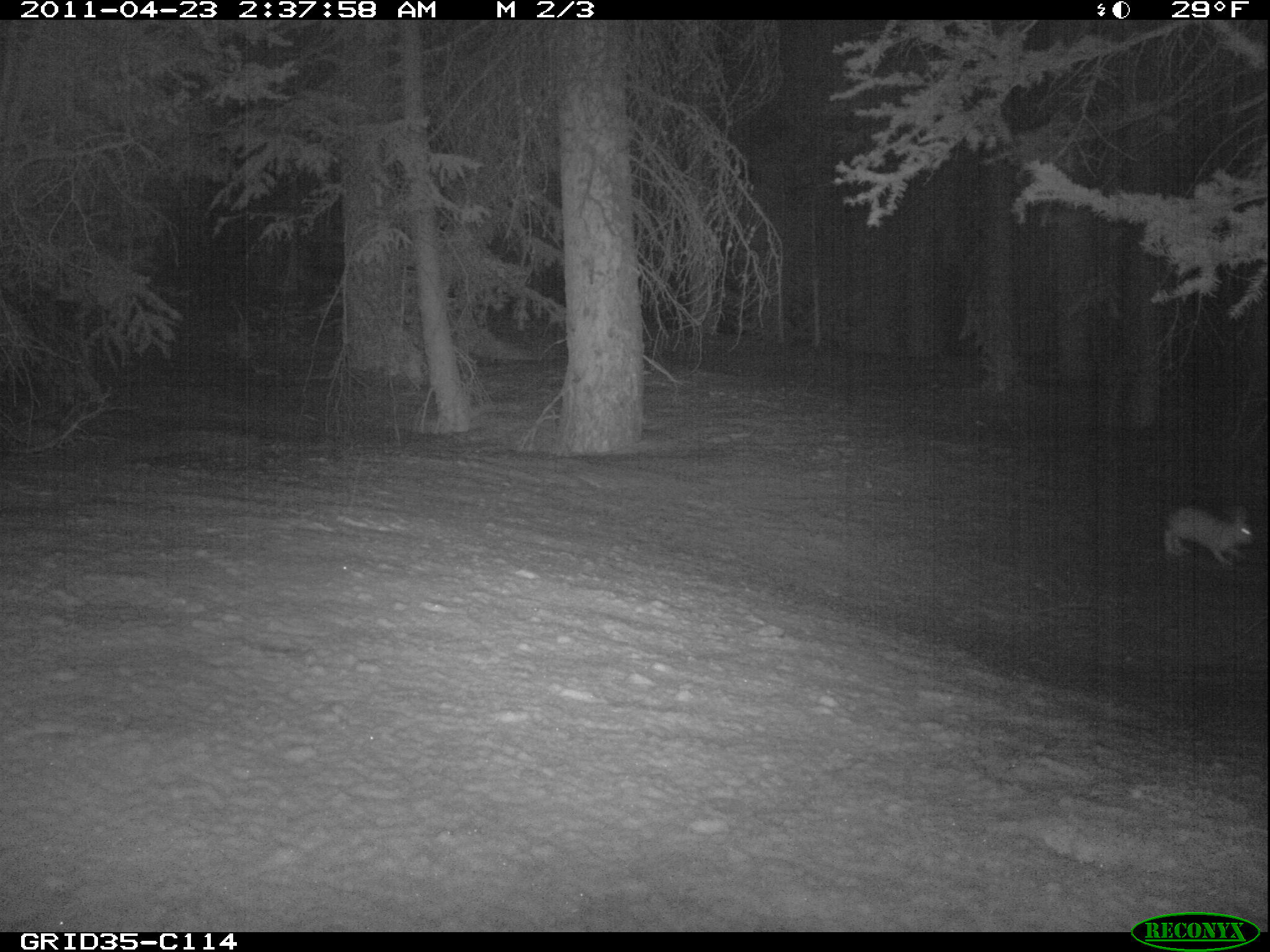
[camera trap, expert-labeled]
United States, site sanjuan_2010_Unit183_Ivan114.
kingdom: Animalia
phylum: Chordata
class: Mammalia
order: Lagomorpha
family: Leporidae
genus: Lepus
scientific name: Lepus americanus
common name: snowshoe hare